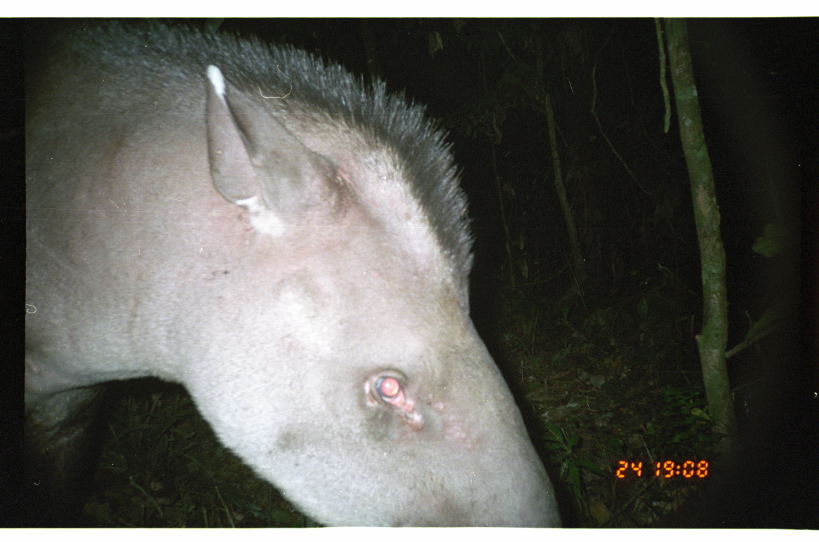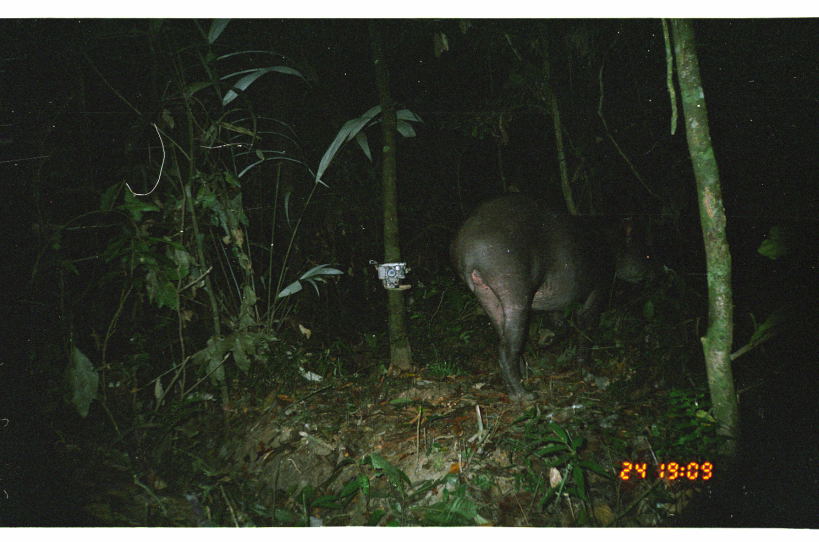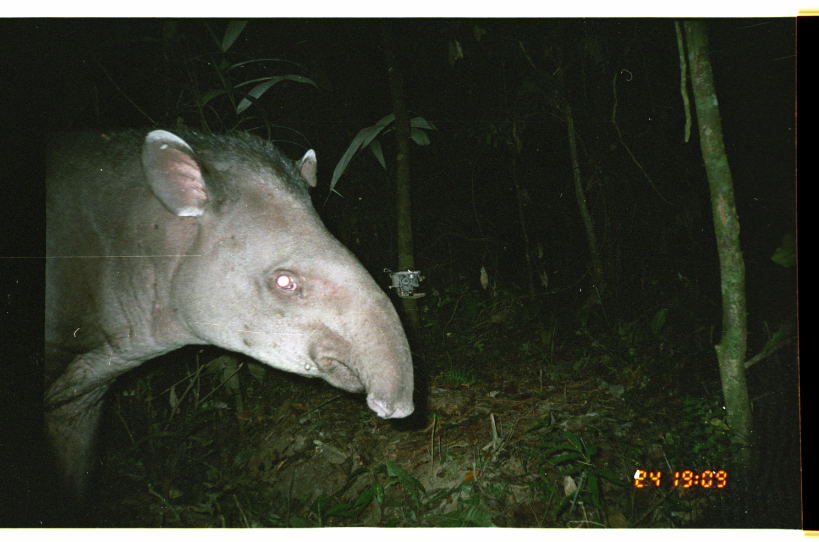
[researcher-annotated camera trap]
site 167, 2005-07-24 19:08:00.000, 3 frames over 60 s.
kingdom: Animalia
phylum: Chordata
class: Mammalia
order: Perissodactyla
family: Tapiridae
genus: Tapirus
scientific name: Tapirus terrestris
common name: south american tapir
Tapirus terrestris (south american tapir).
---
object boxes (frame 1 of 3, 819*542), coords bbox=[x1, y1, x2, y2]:
tapirus terrestris: bbox=[27, 18, 565, 528]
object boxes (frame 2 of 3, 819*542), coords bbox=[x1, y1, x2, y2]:
tapirus terrestris: bbox=[448, 191, 667, 401]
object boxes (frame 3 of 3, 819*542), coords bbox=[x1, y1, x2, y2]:
tapirus terrestris: bbox=[0, 126, 416, 527]